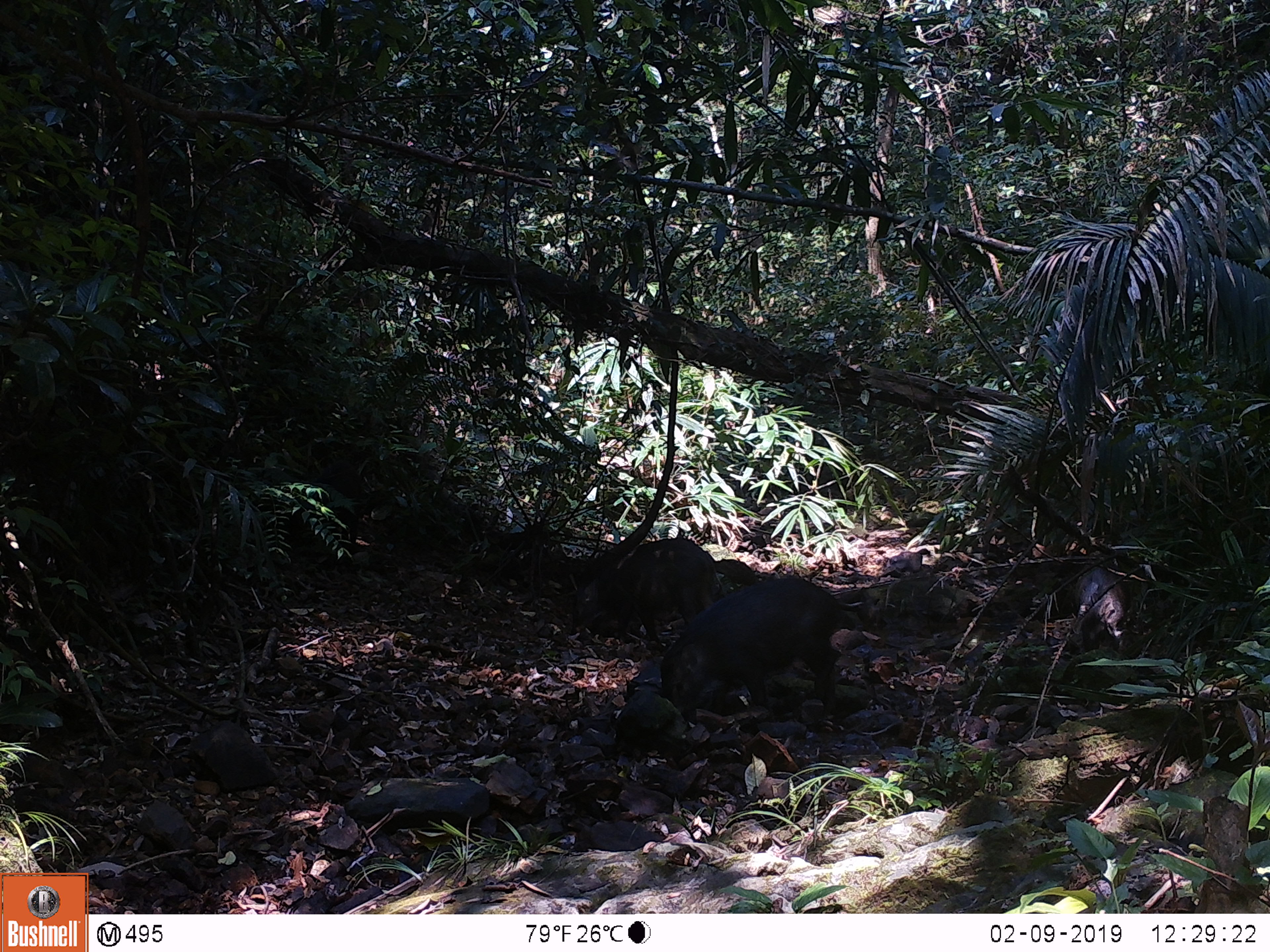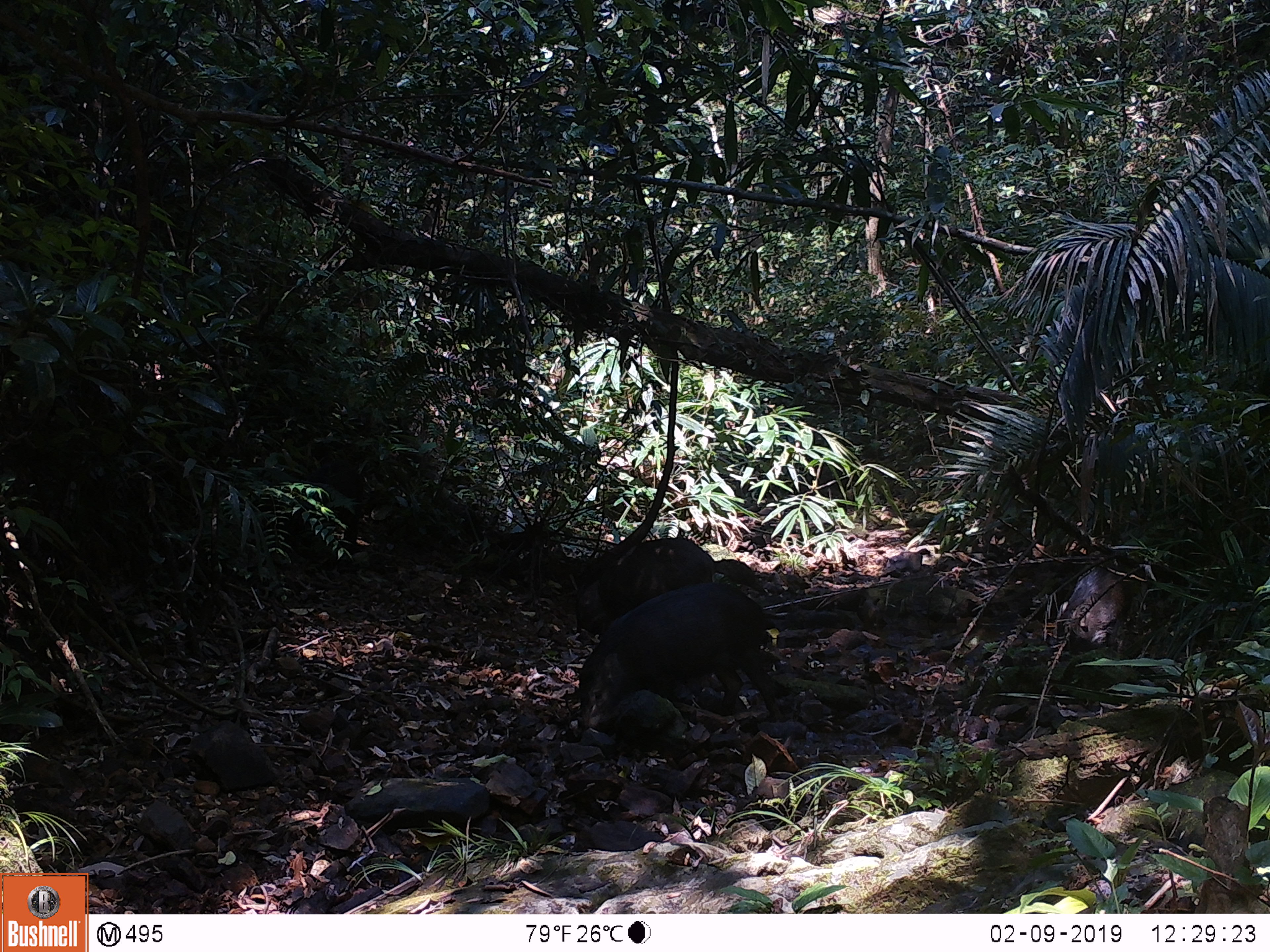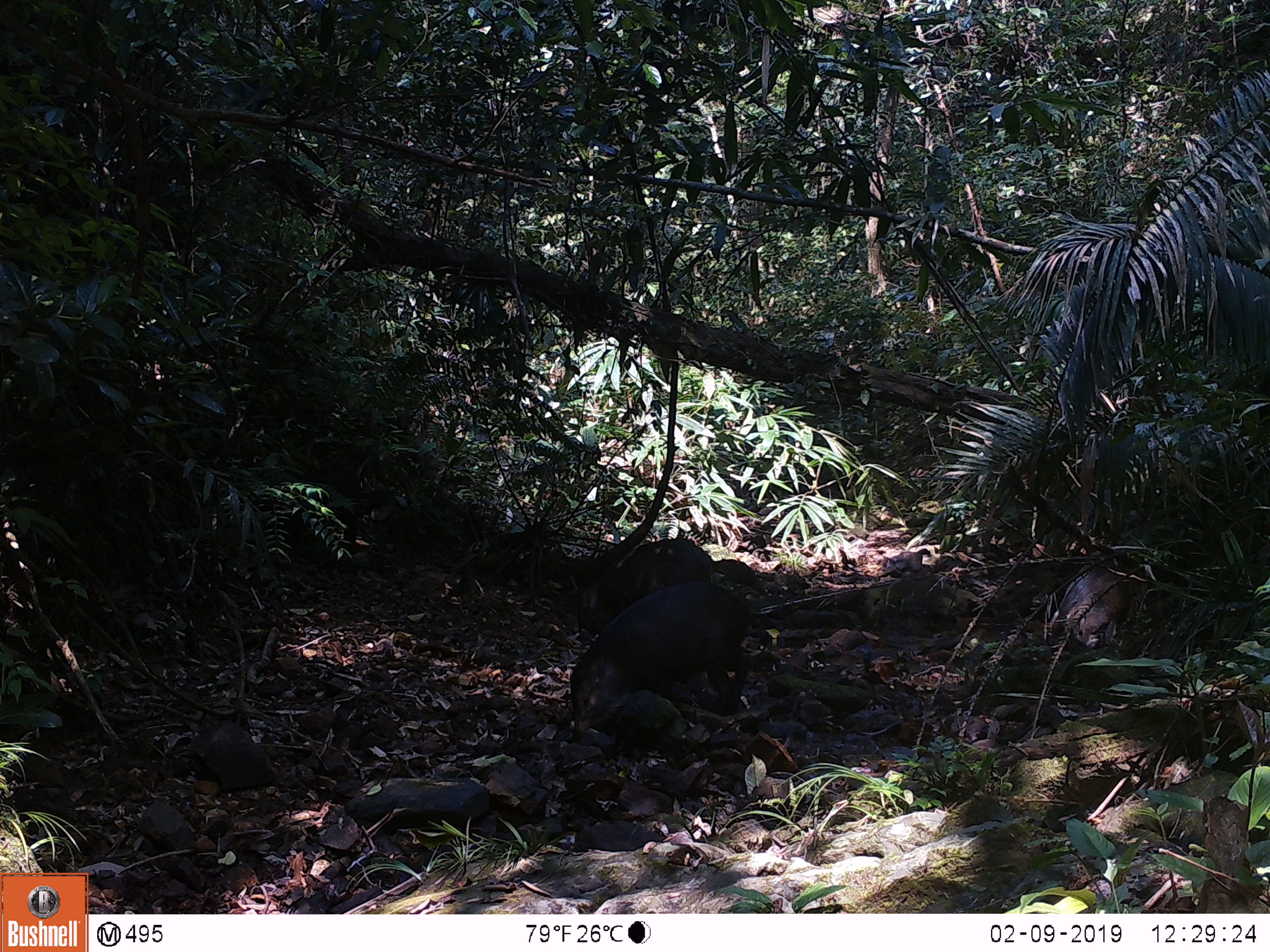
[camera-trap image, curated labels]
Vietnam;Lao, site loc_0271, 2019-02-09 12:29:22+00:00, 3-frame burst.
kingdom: Animalia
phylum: Chordata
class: Mammalia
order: Artiodactyla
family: Suidae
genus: Sus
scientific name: Sus scrofa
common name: eurasian wild pig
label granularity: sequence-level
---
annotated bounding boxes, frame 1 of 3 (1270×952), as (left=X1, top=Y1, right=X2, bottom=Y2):
eurasian wild pig: (left=659, top=576, right=865, bottom=726); (left=570, top=536, right=720, bottom=644); (left=1072, top=565, right=1130, bottom=641)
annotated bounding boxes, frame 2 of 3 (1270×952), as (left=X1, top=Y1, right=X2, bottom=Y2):
eurasian wild pig: (left=577, top=581, right=784, bottom=731); (left=576, top=537, right=715, bottom=637); (left=1056, top=561, right=1130, bottom=653)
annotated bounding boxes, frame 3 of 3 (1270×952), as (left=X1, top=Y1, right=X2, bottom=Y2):
eurasian wild pig: (left=568, top=580, right=750, bottom=744); (left=574, top=536, right=714, bottom=646); (left=1050, top=560, right=1135, bottom=654)